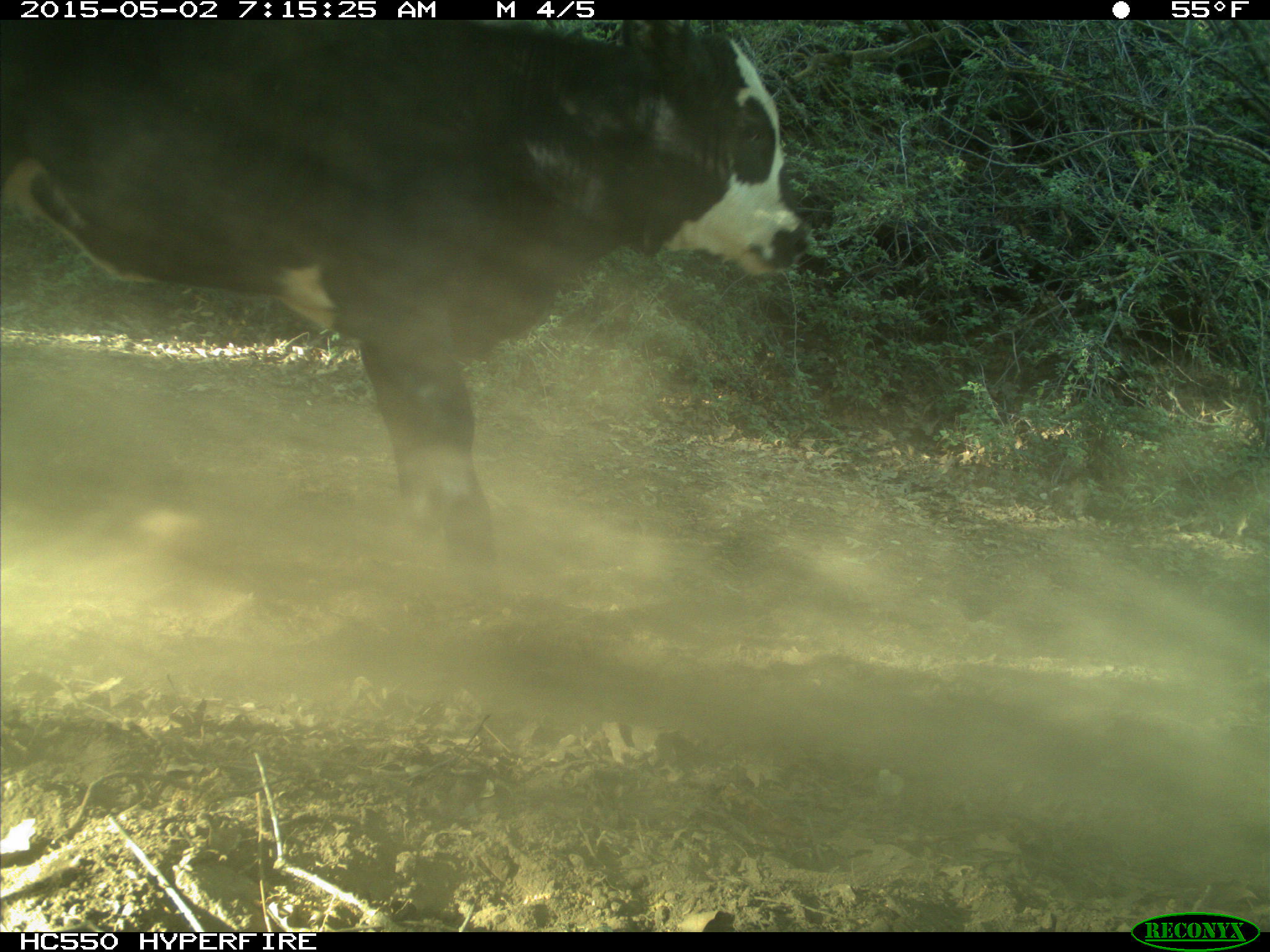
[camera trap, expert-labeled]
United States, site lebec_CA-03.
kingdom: Animalia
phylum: Chordata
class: Mammalia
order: Artiodactyla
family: Bovidae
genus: Bos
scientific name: Bos taurus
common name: domestic cow